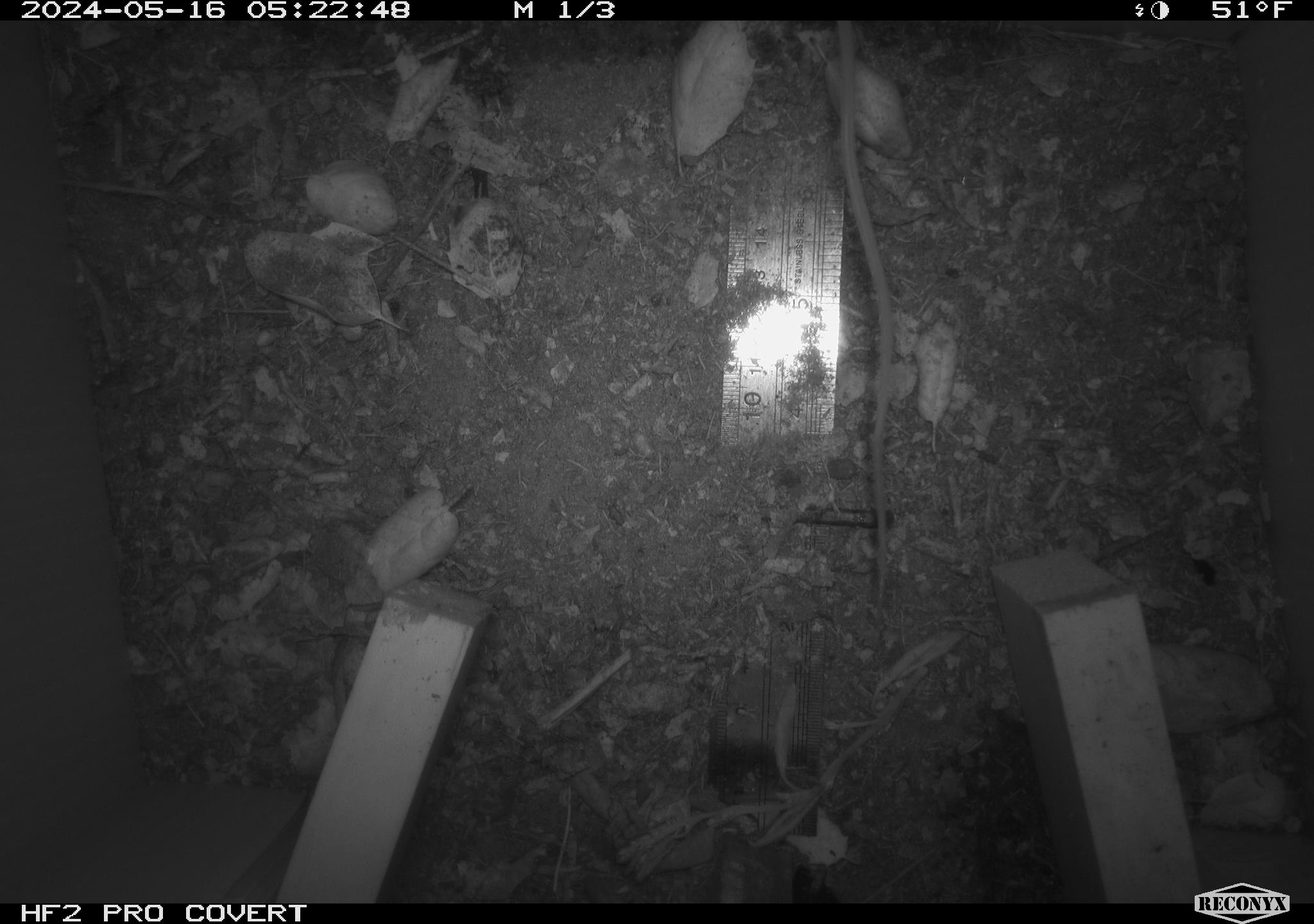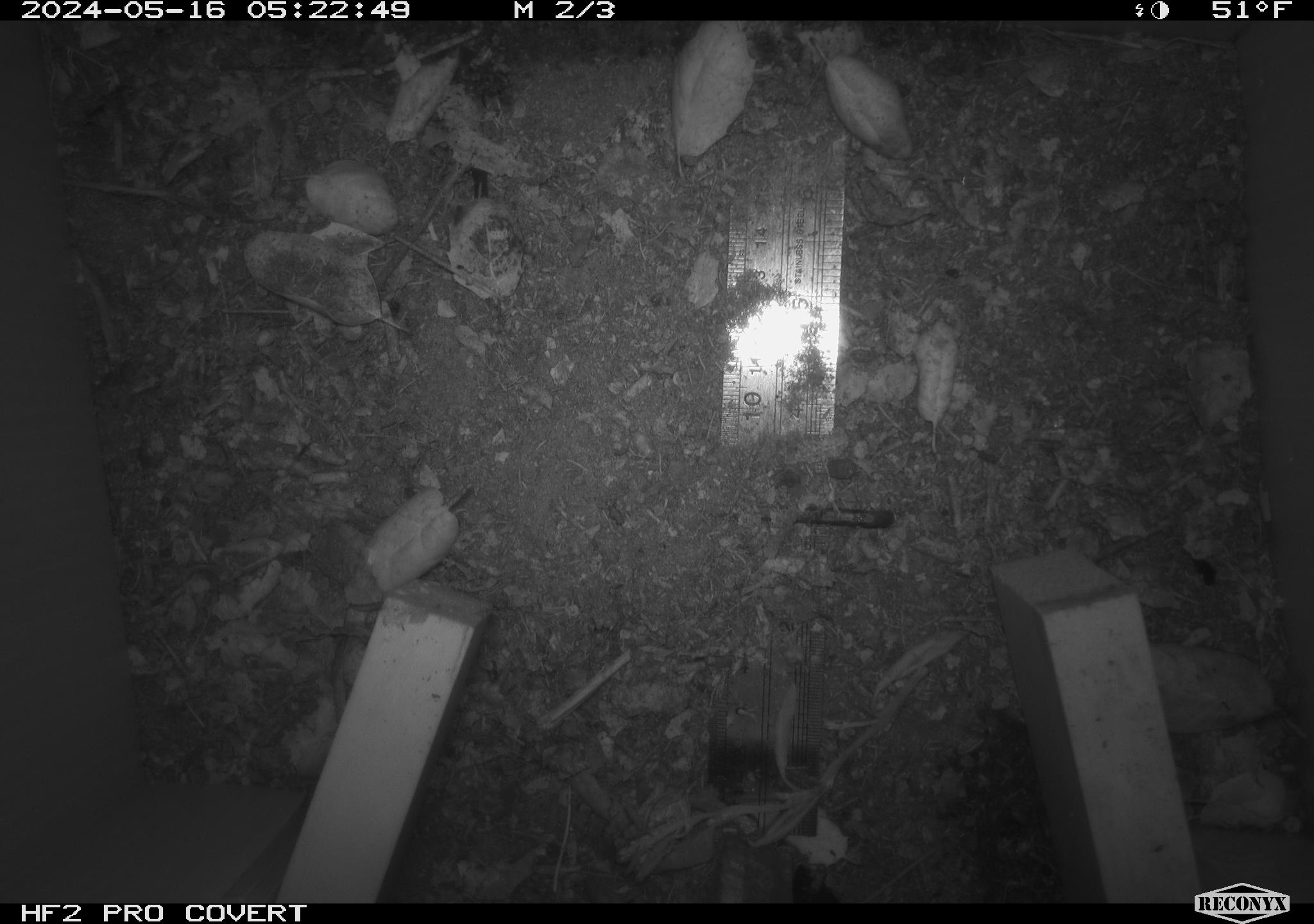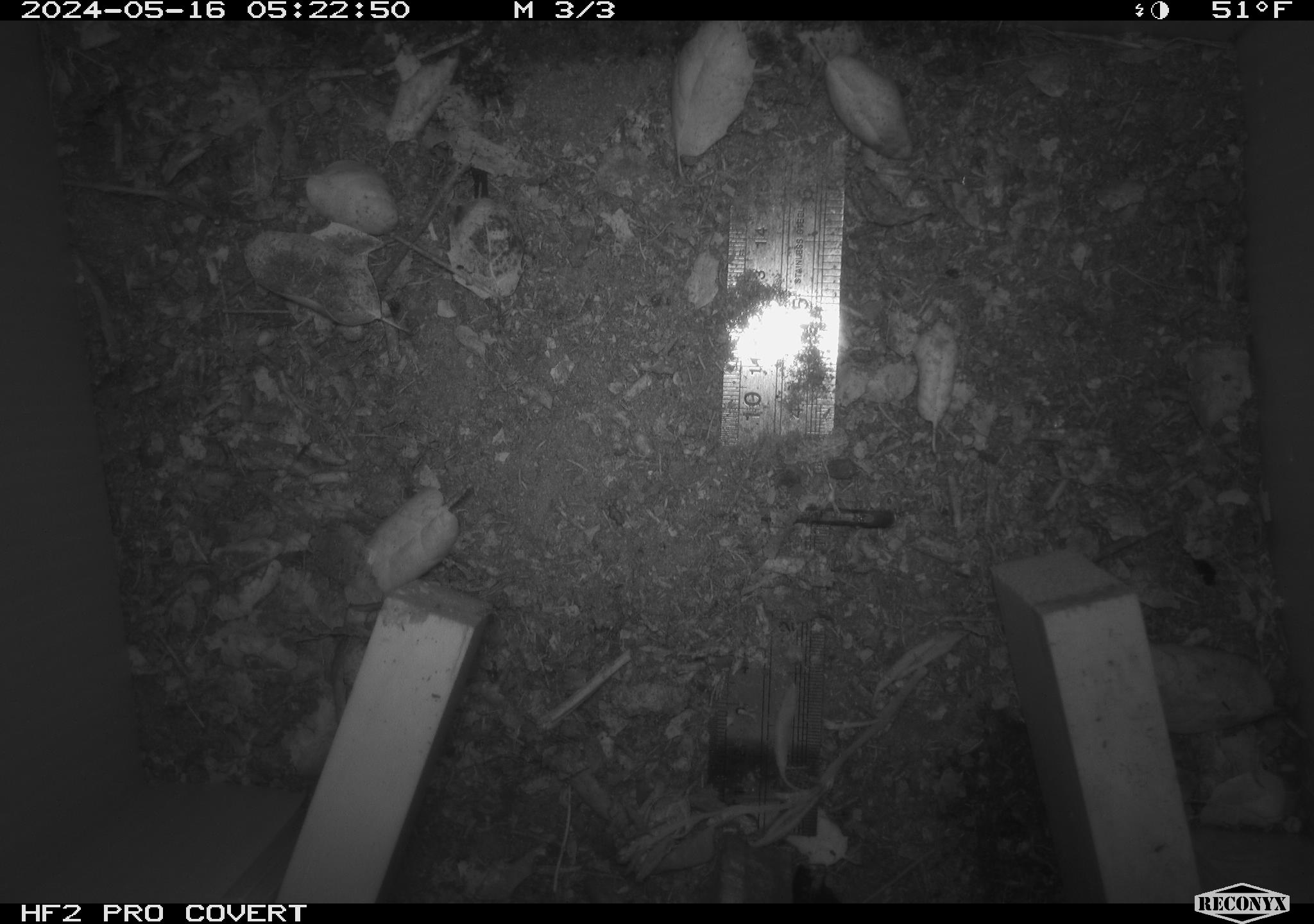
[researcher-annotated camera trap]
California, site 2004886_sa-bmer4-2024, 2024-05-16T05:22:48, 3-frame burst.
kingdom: Animalia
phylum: Chordata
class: Mammalia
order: Rodentia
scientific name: Rodentia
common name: mouse species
Mouse species (Rodentia).